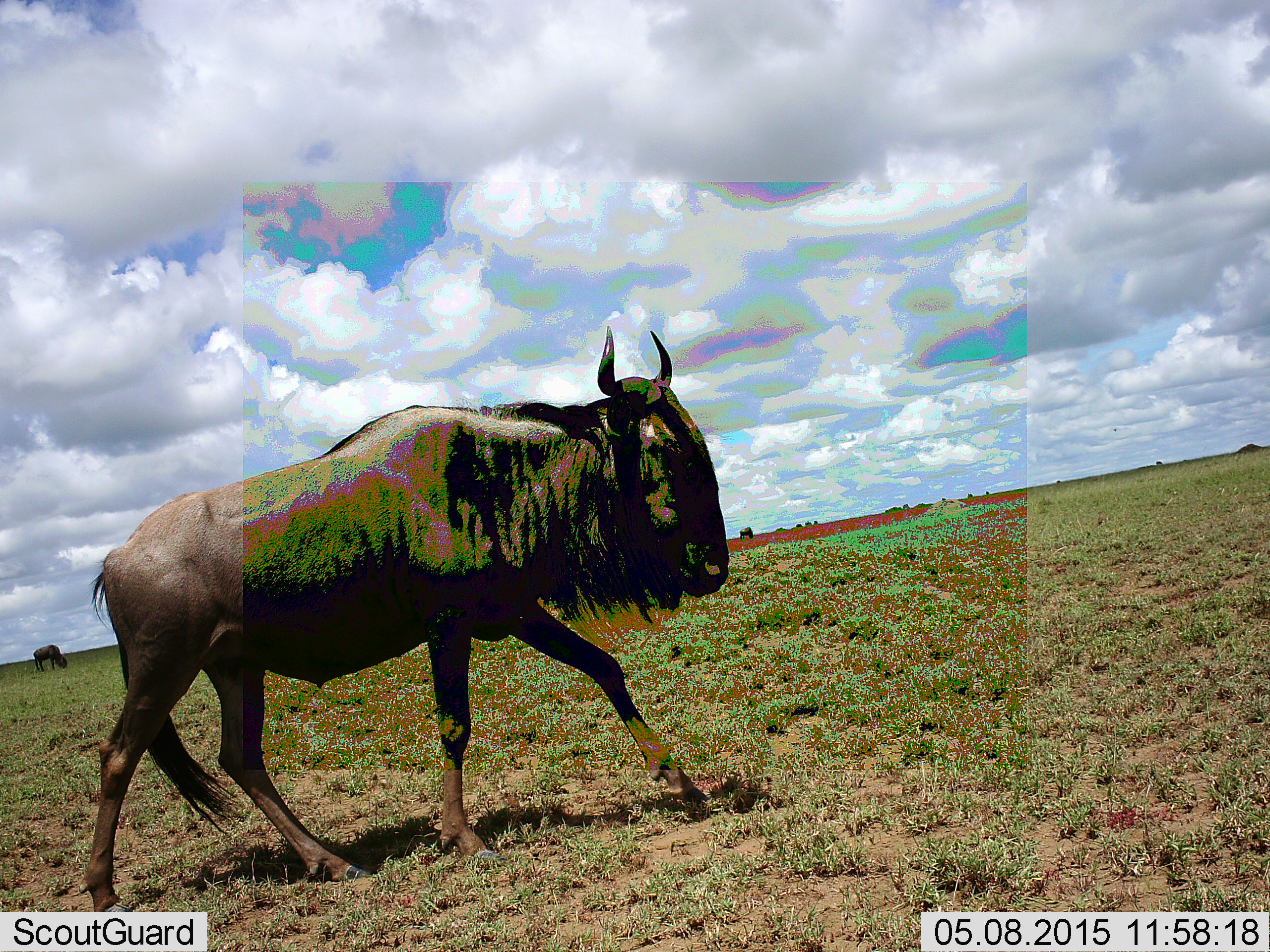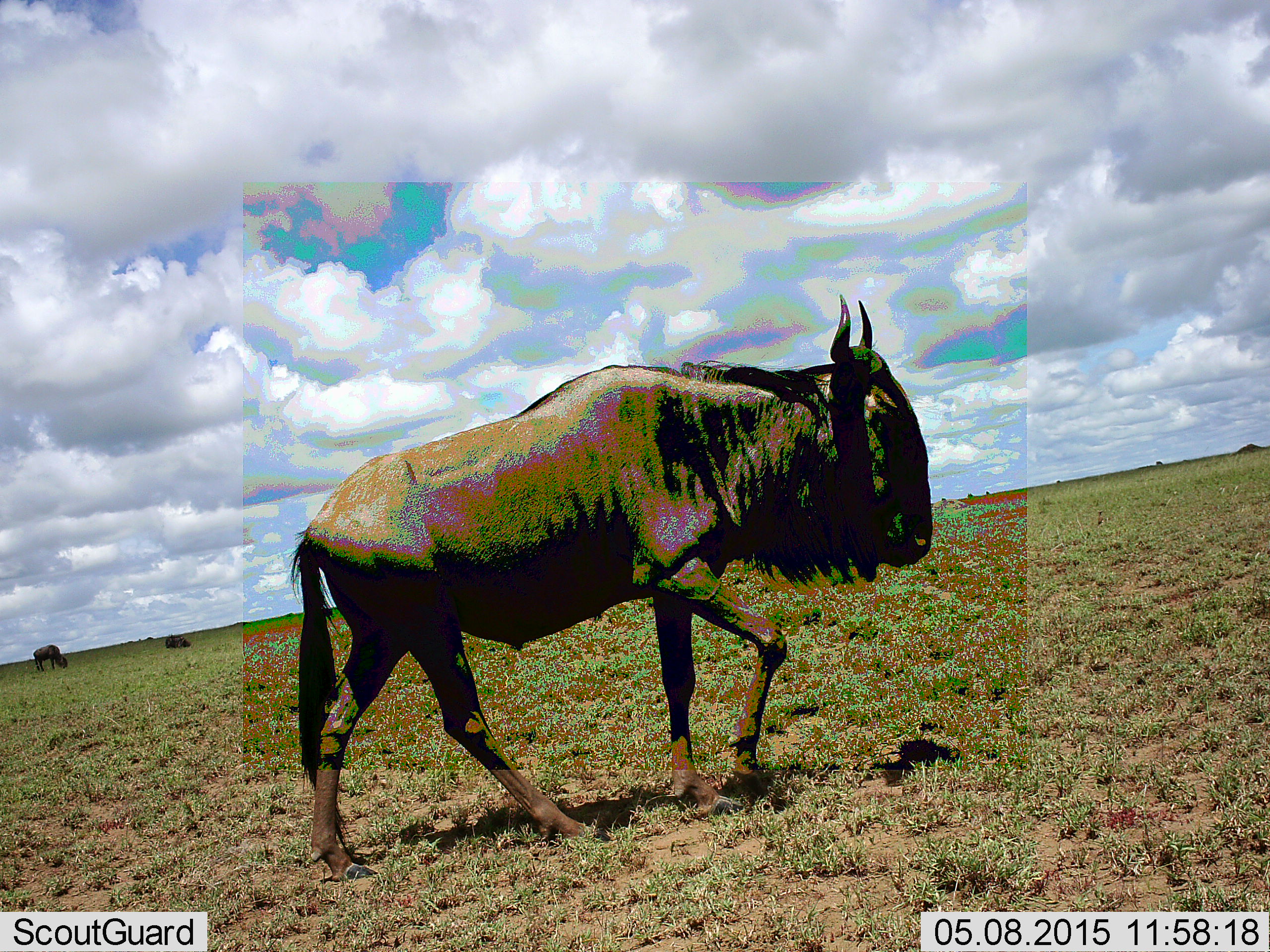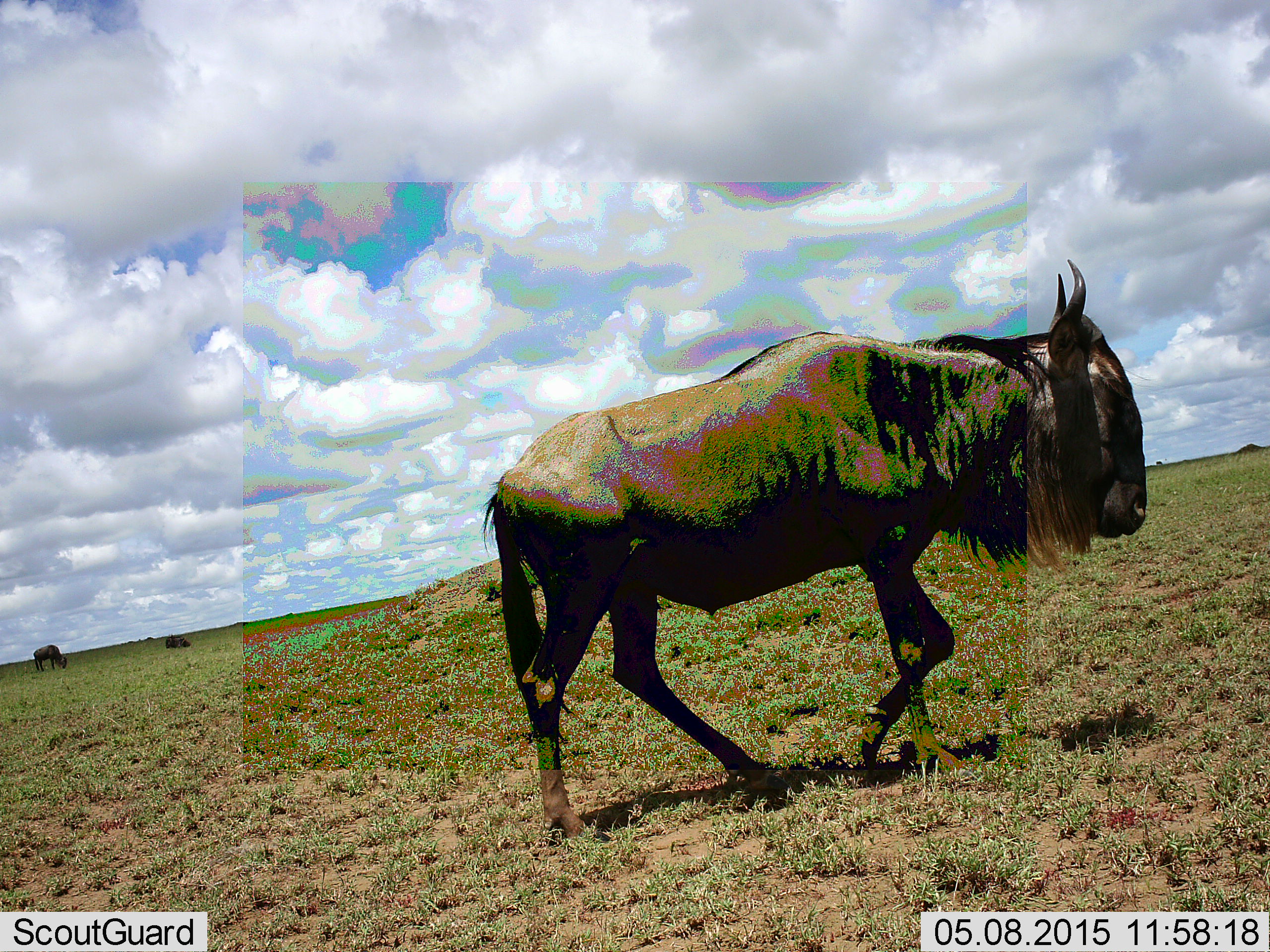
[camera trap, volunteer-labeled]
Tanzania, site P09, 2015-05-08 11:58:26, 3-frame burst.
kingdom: Animalia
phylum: Chordata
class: Mammalia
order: Artiodactyla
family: Bovidae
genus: Connochaetes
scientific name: Connochaetes taurinus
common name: blue wildebeest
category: wildebeest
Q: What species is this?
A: Wildebeest (blue wildebeest) (Connochaetes taurinus).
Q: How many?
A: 2.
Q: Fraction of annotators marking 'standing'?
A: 40%.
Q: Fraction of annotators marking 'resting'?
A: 20%.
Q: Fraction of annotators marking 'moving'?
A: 90%.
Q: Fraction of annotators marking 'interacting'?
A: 0%.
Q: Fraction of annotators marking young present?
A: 0%.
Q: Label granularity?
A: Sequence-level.